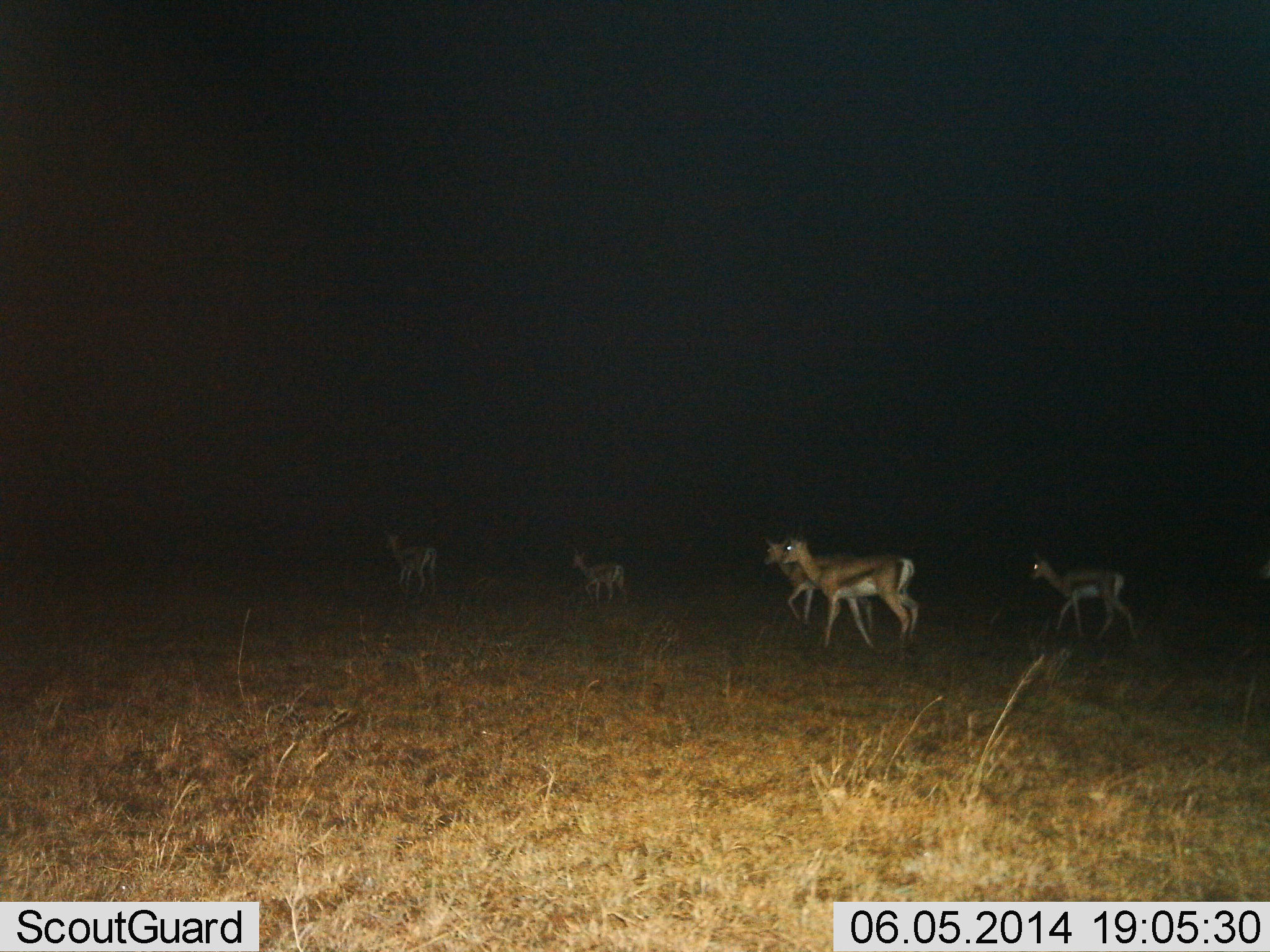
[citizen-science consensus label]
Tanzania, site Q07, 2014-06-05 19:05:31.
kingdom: Animalia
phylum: Chordata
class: Mammalia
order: Artiodactyla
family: Bovidae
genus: Eudorcas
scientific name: Eudorcas thomsonii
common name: thomson's gazelle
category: gazellethomsons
Gazellethomsons (thomson's gazelle) (Eudorcas thomsonii), count 5. Behavior (volunteer vote fractions): standing 0%, resting 0%, moving 100%, interacting 0%. Young present (vote fraction): 10%. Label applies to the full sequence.